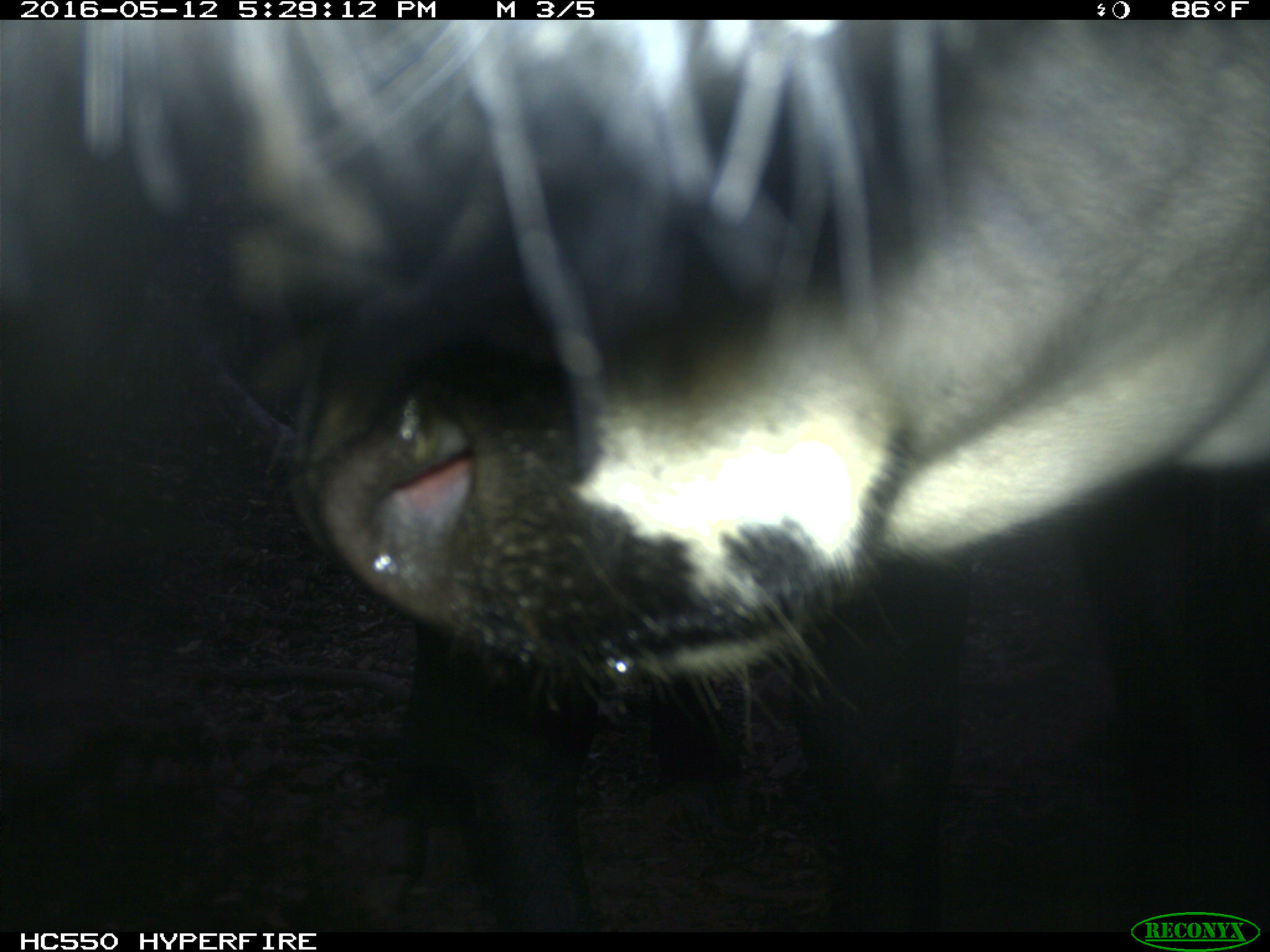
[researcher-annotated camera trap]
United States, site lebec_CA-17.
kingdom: Animalia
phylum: Chordata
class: Mammalia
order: Artiodactyla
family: Bovidae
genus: Bos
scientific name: Bos taurus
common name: domestic cow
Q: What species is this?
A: Bos taurus (domestic cow).